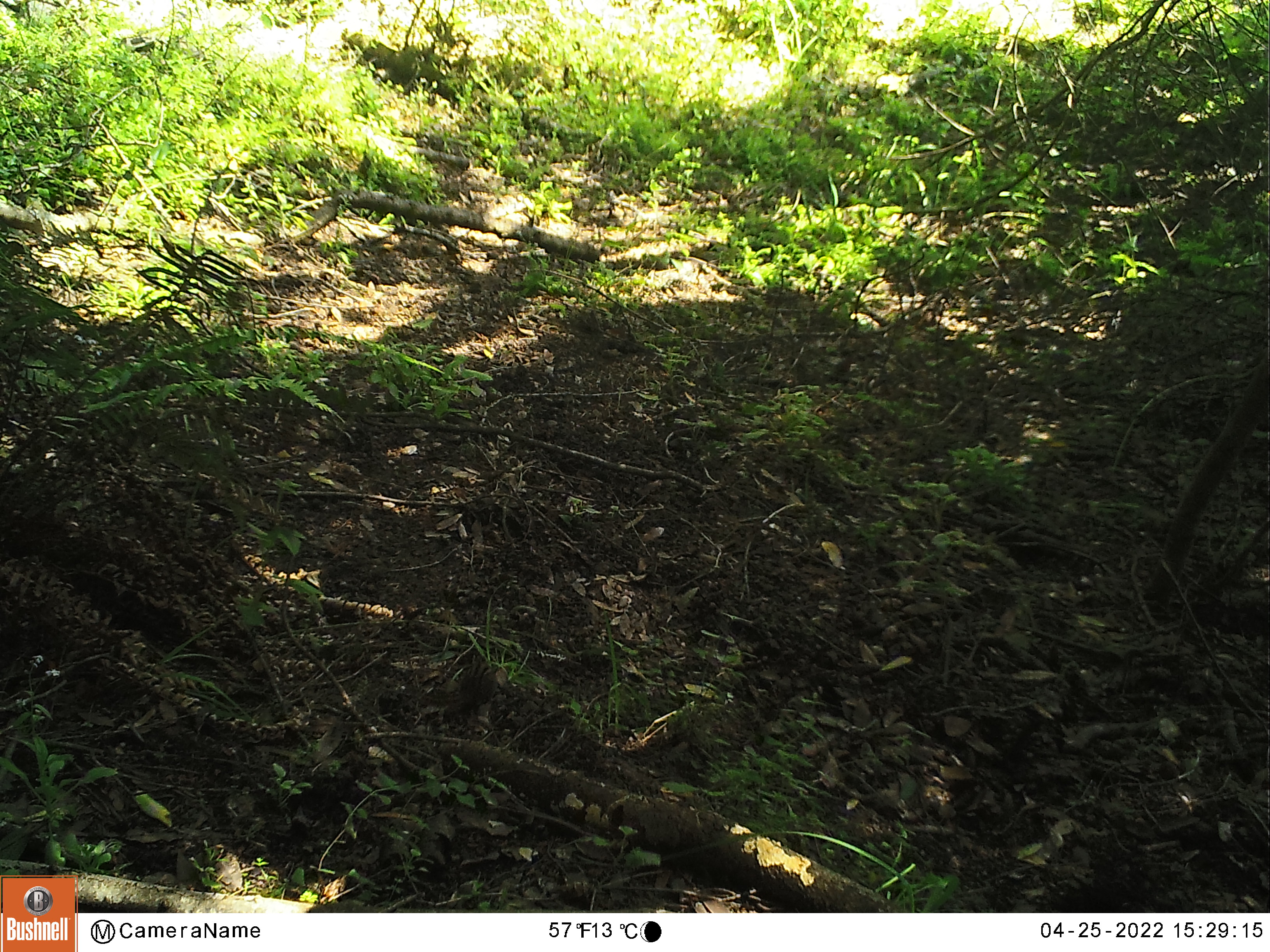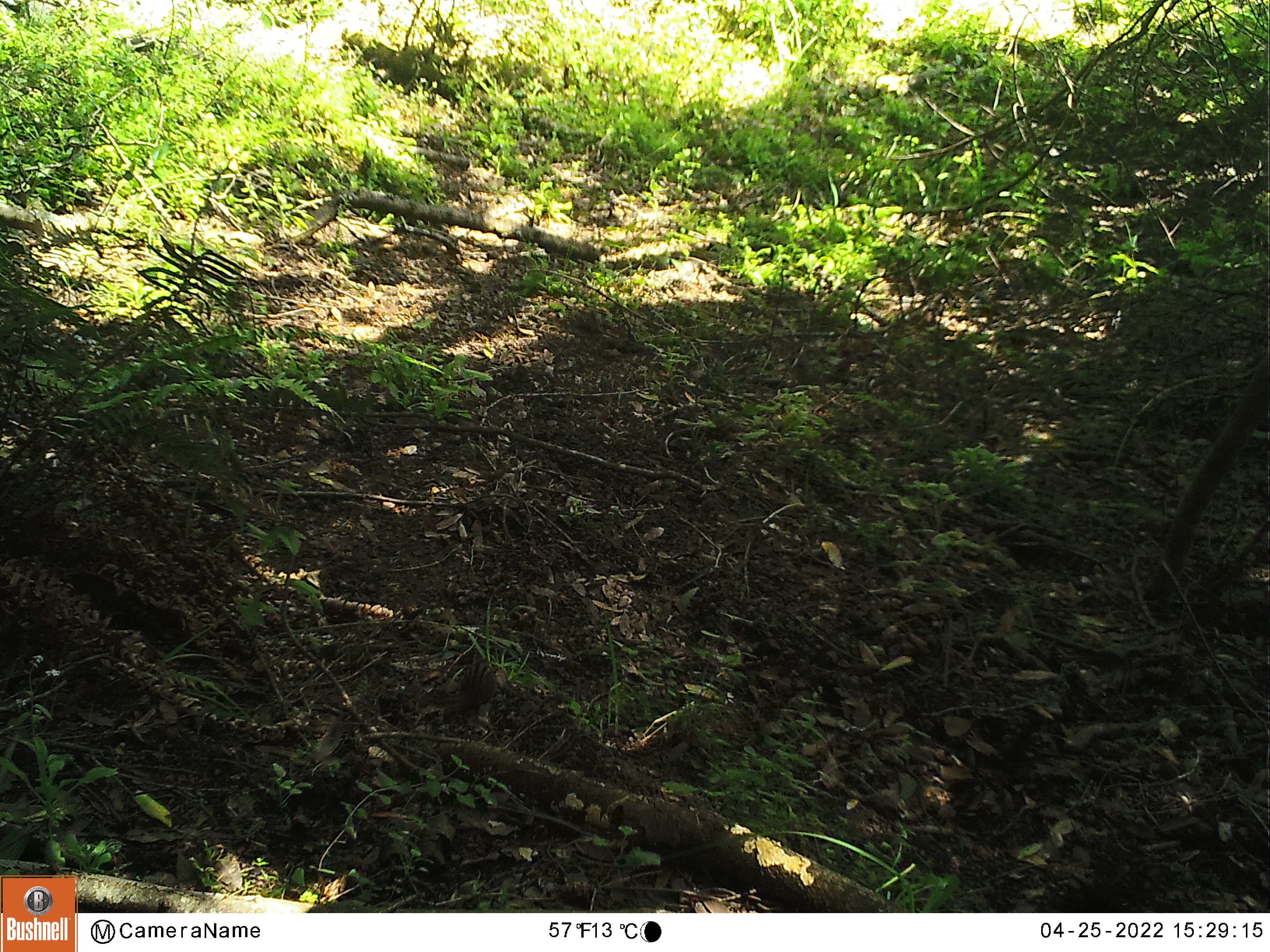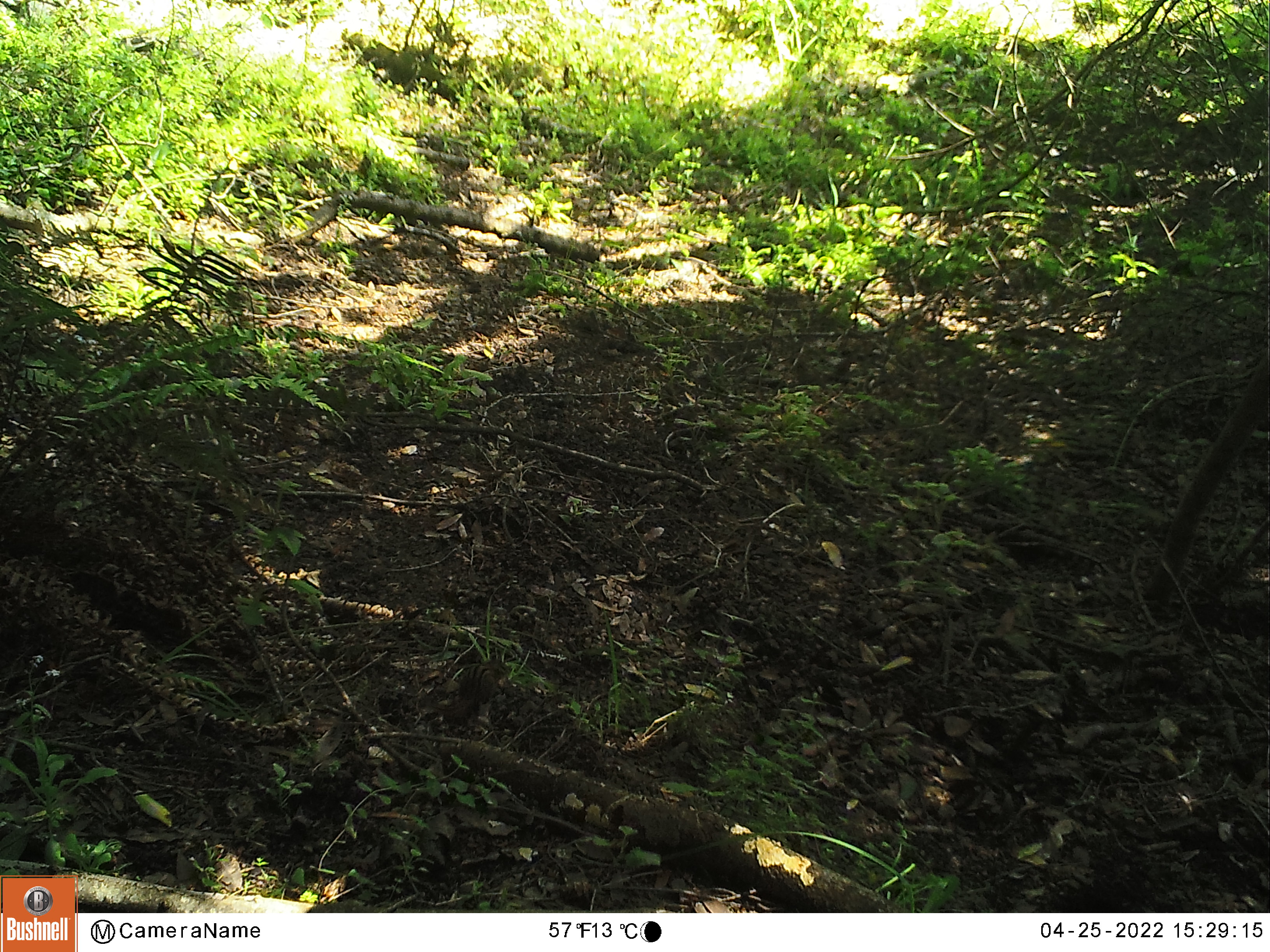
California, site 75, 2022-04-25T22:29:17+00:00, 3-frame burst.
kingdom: Animalia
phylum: Chordata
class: Mammalia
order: Rodentia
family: Sciuridae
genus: Neotamias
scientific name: Neotamias merriami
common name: merriam's chipmunk